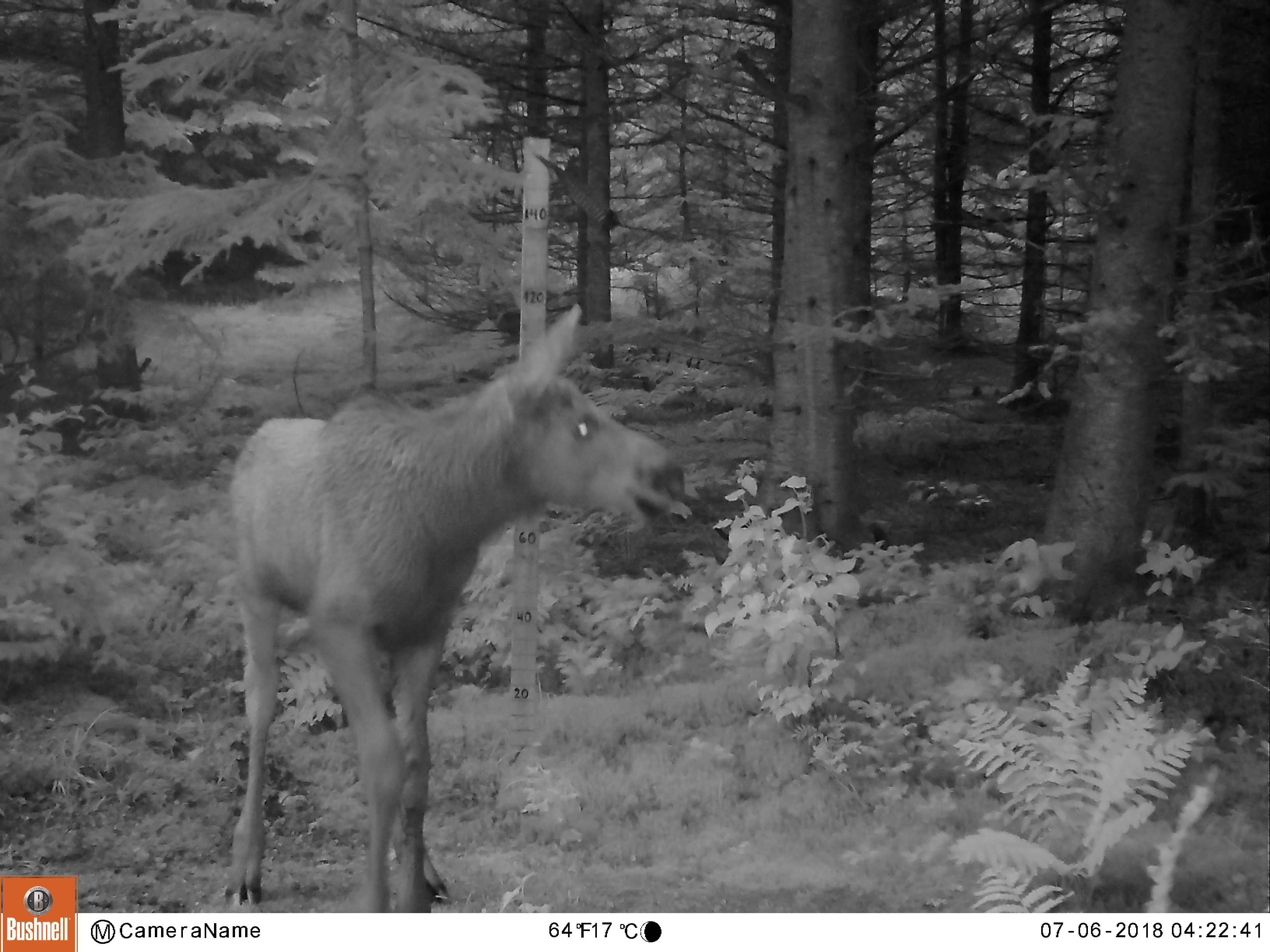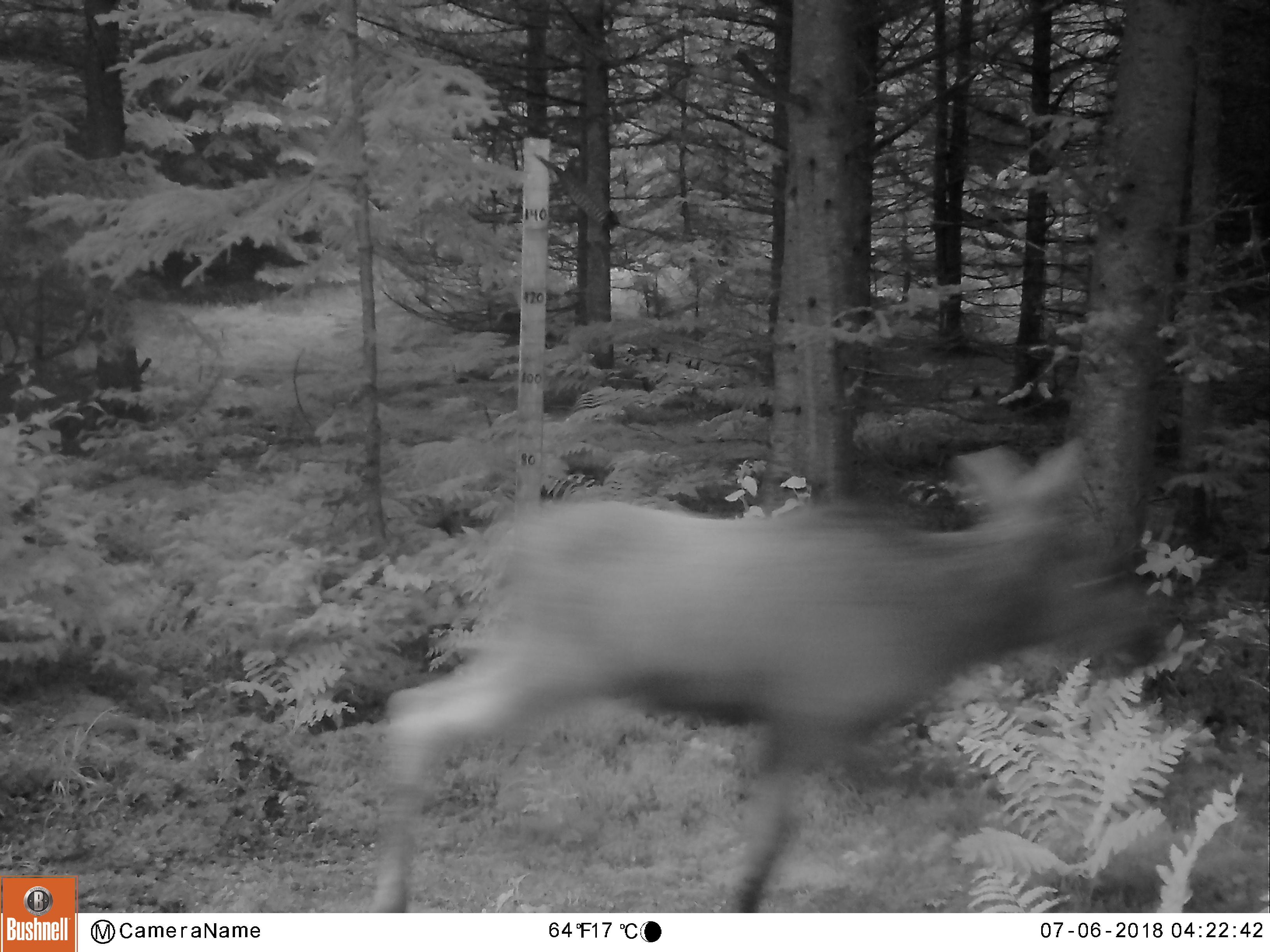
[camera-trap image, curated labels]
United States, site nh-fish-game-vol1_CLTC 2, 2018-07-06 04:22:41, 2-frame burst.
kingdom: Animalia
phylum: Chordata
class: Mammalia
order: Artiodactyla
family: Cervidae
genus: Alces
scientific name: Alces alces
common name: moose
Moose (Alces alces).